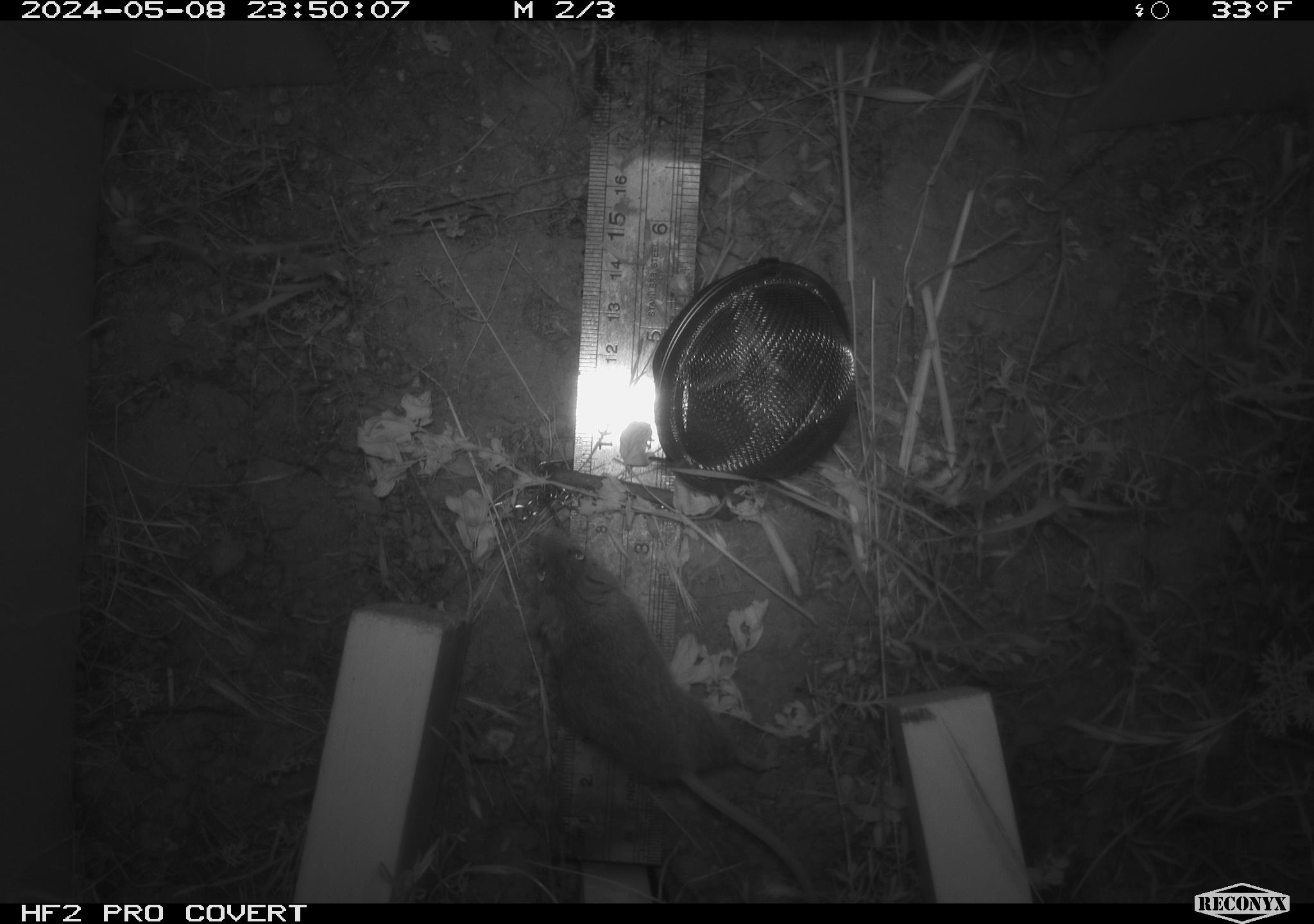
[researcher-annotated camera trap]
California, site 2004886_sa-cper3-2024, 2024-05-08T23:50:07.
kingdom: Animalia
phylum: Chordata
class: Mammalia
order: Rodentia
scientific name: Rodentia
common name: rodent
Rodent (Rodentia).